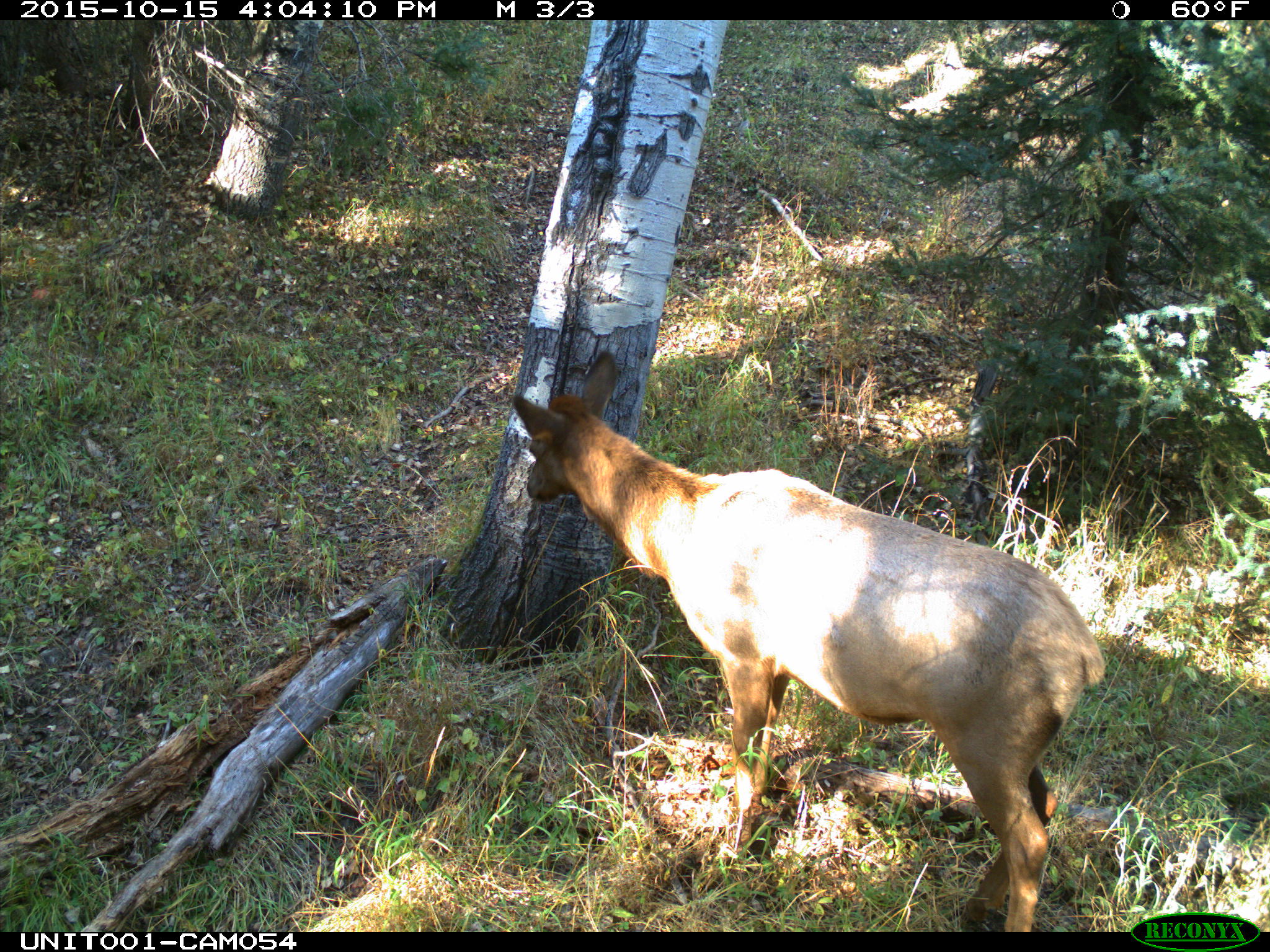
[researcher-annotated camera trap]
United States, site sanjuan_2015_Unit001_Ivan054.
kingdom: Animalia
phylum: Chordata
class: Mammalia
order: Artiodactyla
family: Cervidae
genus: Cervus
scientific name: Cervus elaphus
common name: red deer